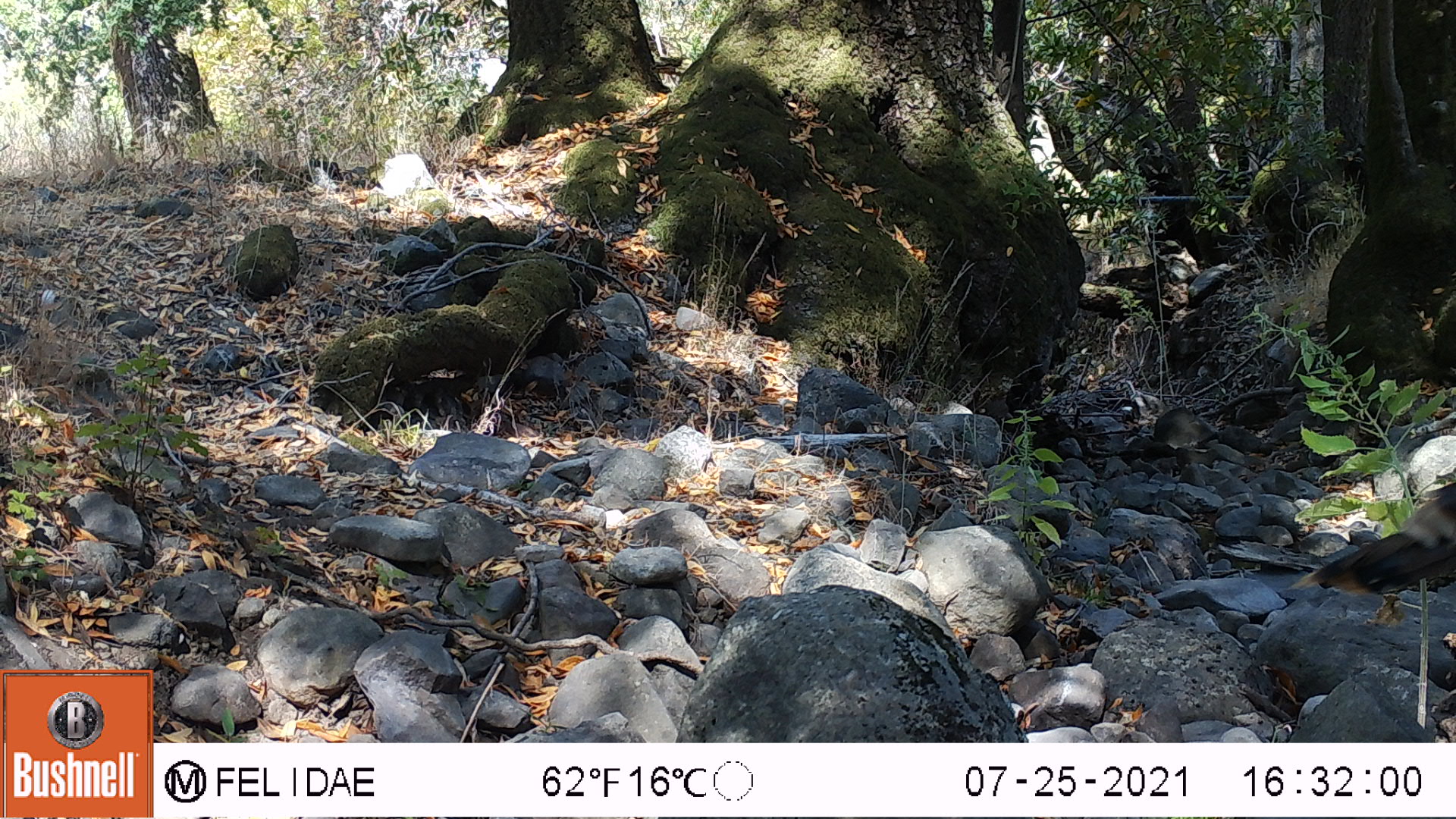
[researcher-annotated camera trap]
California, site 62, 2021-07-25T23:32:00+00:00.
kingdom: Animalia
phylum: Chordata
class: Aves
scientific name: Aves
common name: bird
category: unknown bird